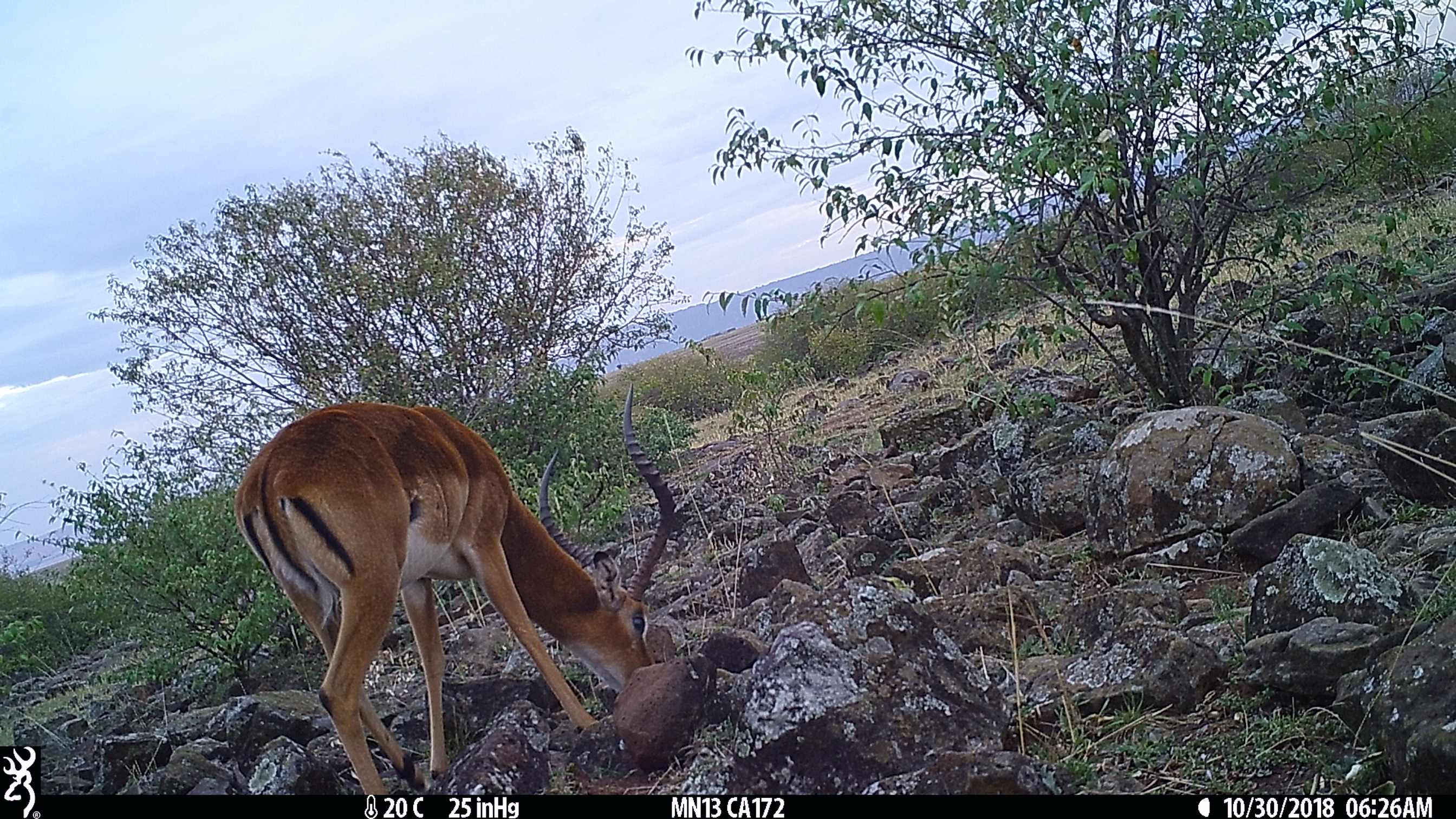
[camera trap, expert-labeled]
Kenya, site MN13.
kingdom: Animalia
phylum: Chordata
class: Mammalia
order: Artiodactyla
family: Bovidae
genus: Aepyceros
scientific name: Aepyceros melampus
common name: impala